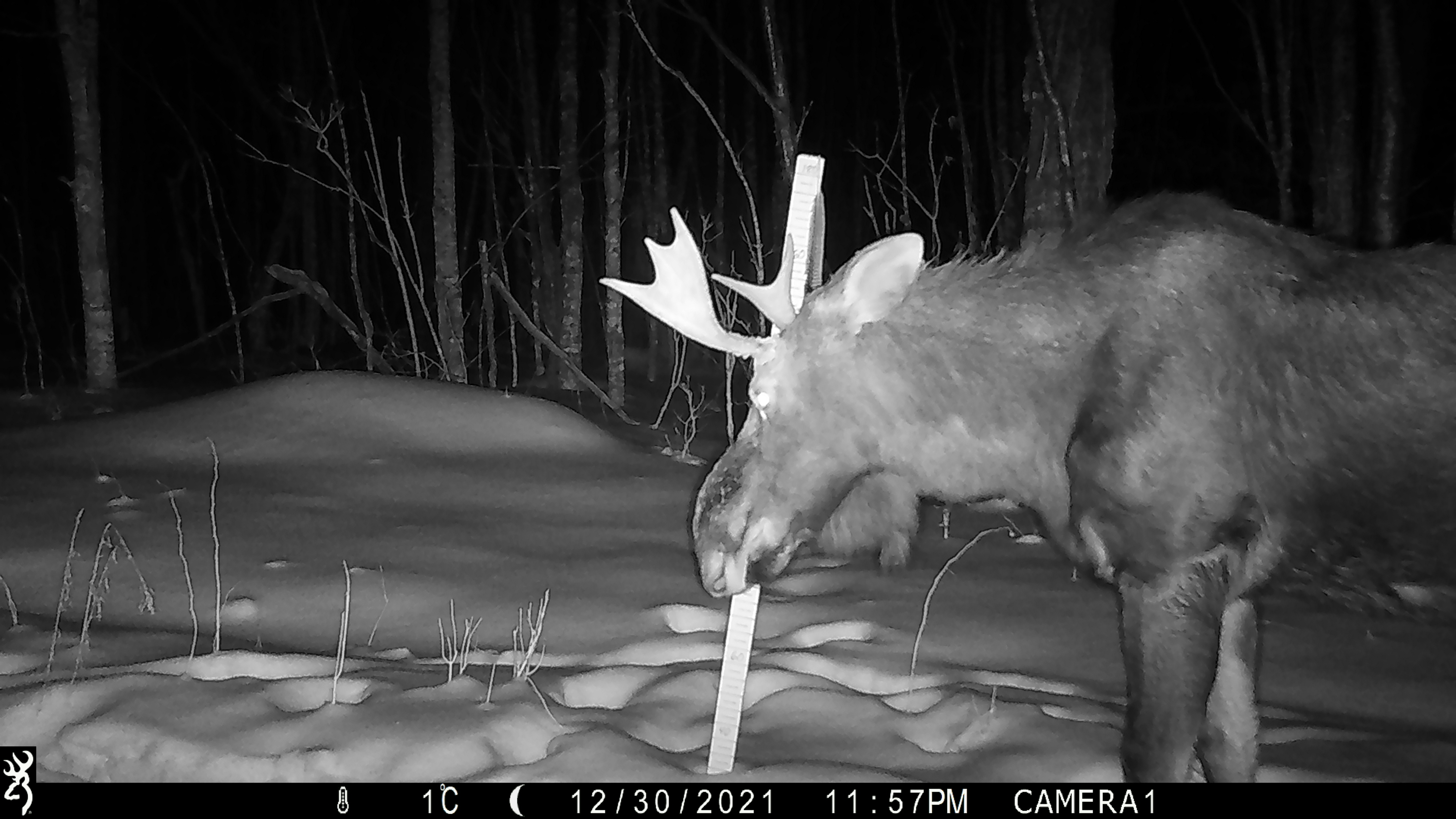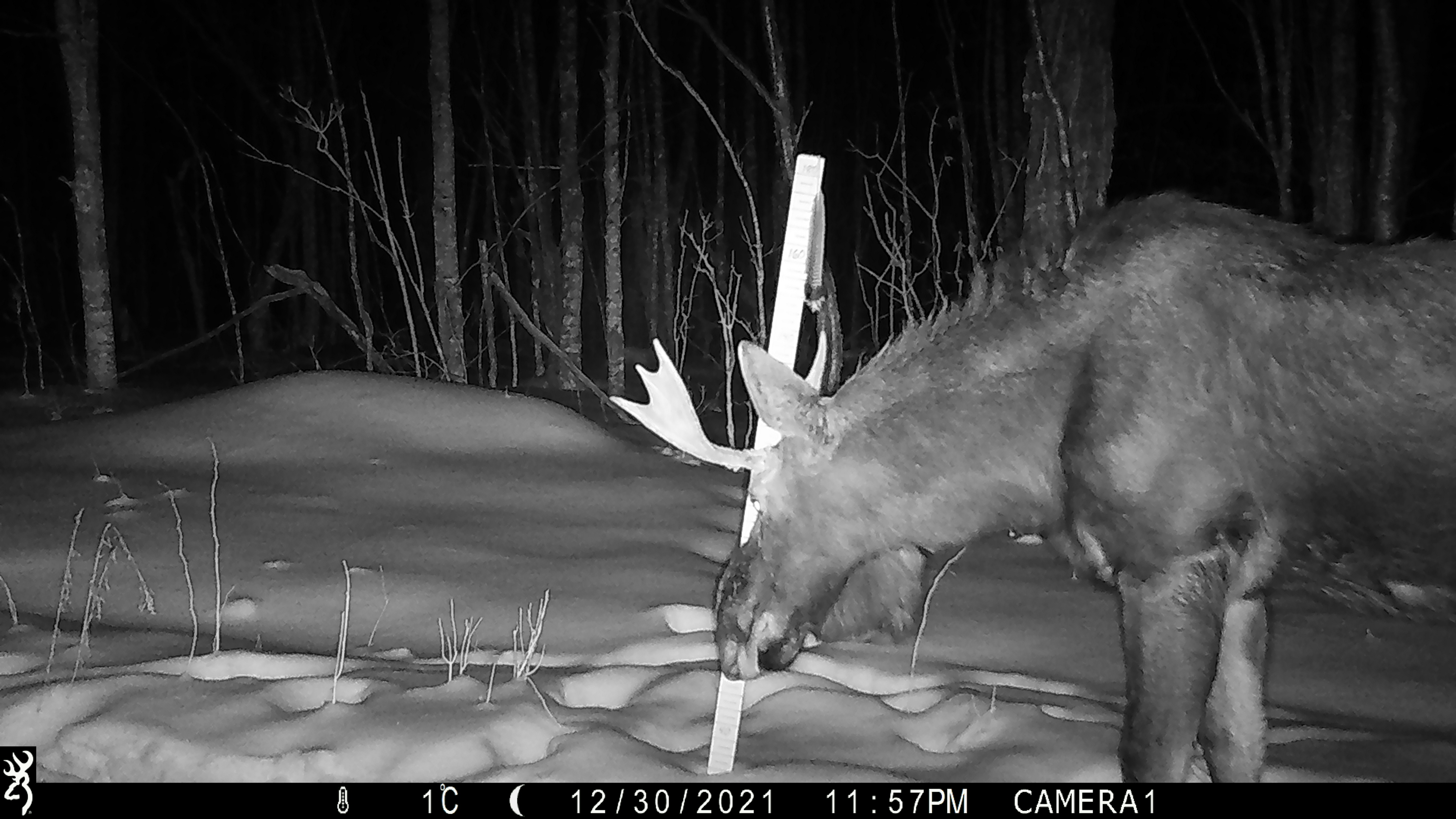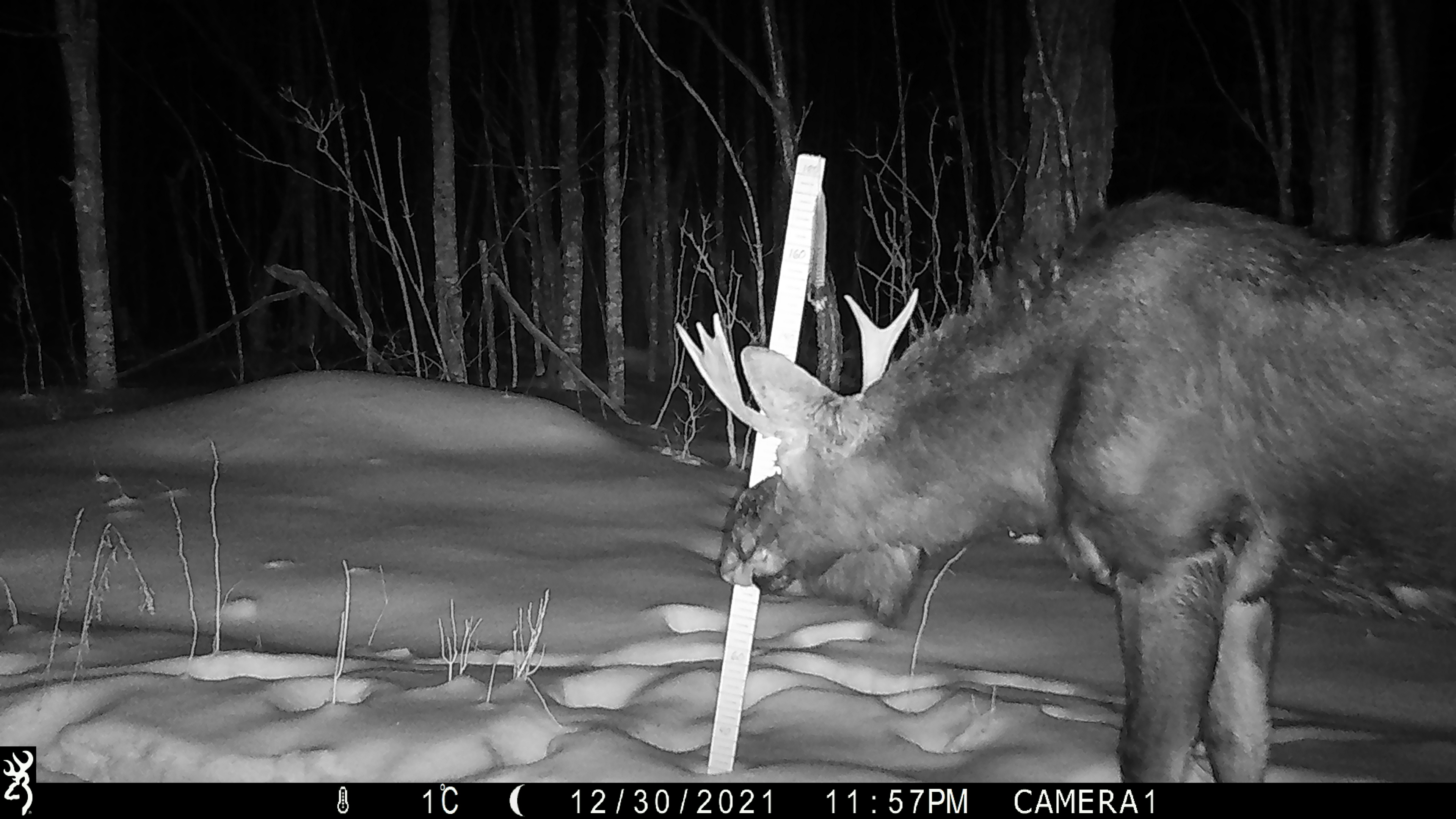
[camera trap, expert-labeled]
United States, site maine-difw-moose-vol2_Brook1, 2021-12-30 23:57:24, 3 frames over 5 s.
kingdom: Animalia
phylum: Chordata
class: Mammalia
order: Artiodactyla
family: Cervidae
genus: Alces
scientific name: Alces alces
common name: moose